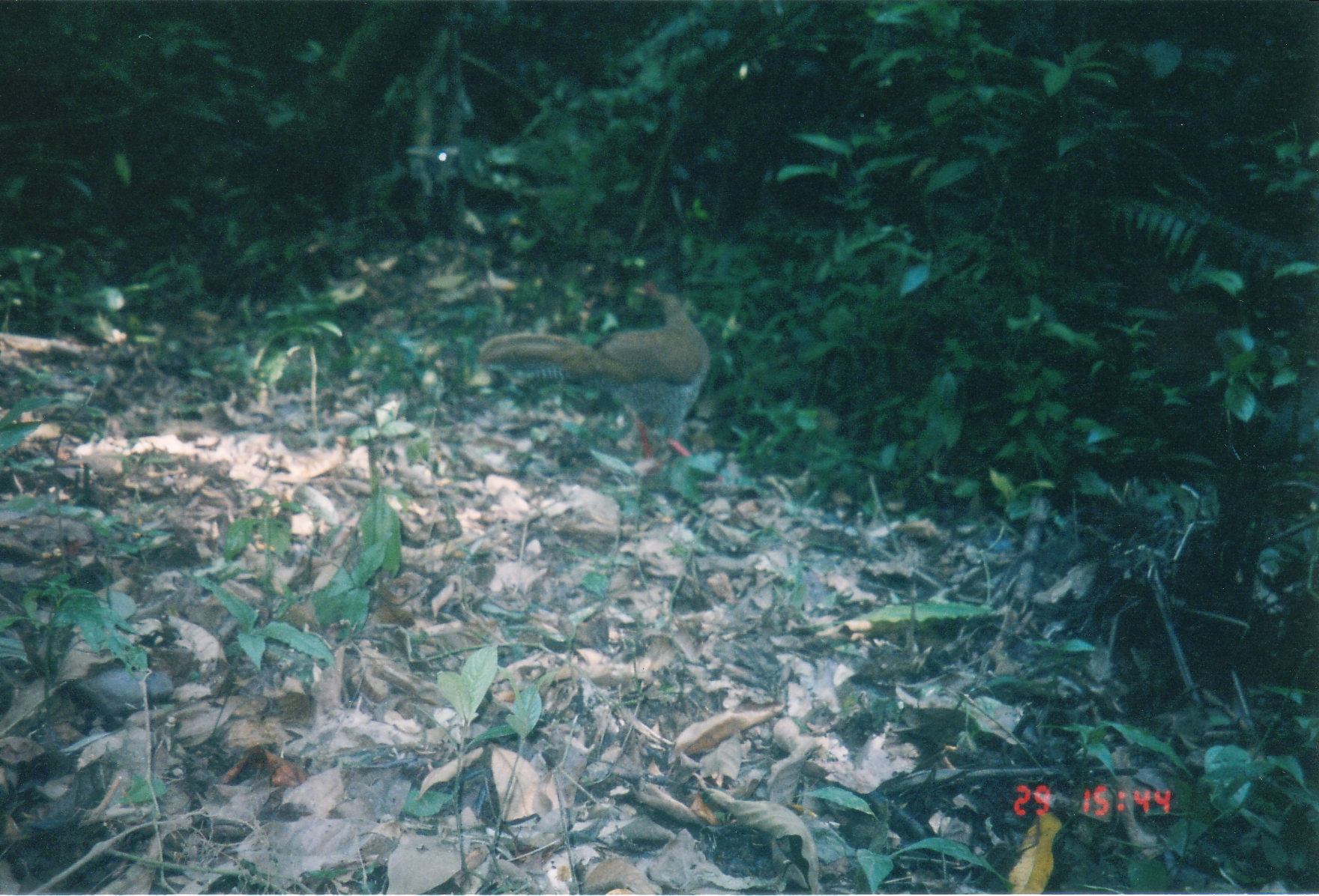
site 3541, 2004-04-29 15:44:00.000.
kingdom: Animalia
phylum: Chordata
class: Aves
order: Galliformes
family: Phasianidae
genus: Lophura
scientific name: Lophura nycthemera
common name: silver pheasant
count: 1